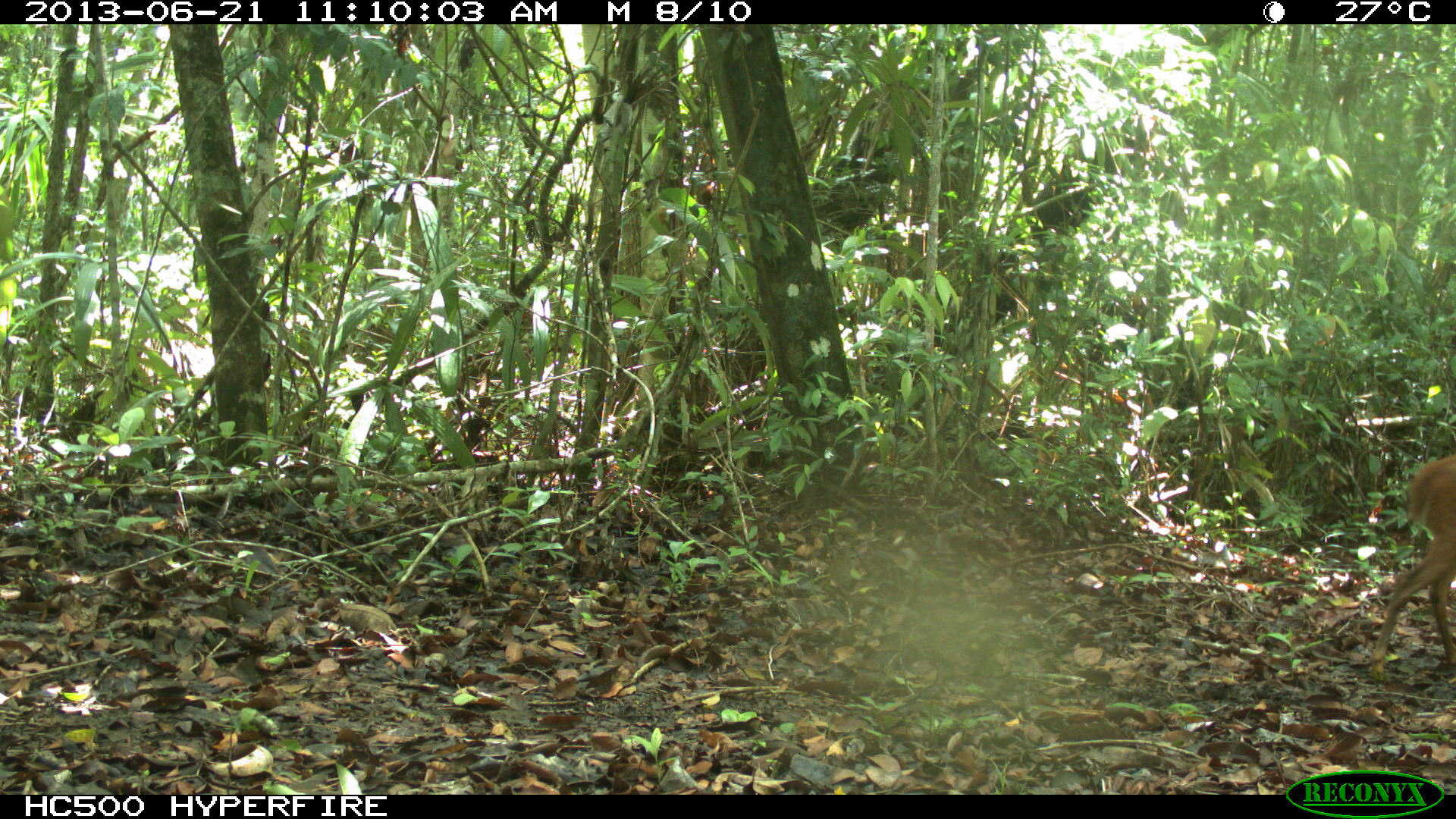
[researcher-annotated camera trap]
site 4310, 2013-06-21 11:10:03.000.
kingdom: Animalia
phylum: Chordata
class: Mammalia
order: Artiodactyla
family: Cervidae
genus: Mazama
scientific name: Mazama temama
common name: central american red brocket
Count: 1.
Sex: male.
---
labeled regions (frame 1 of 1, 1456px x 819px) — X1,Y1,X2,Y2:
mazama temama: 1368,453,1456,681